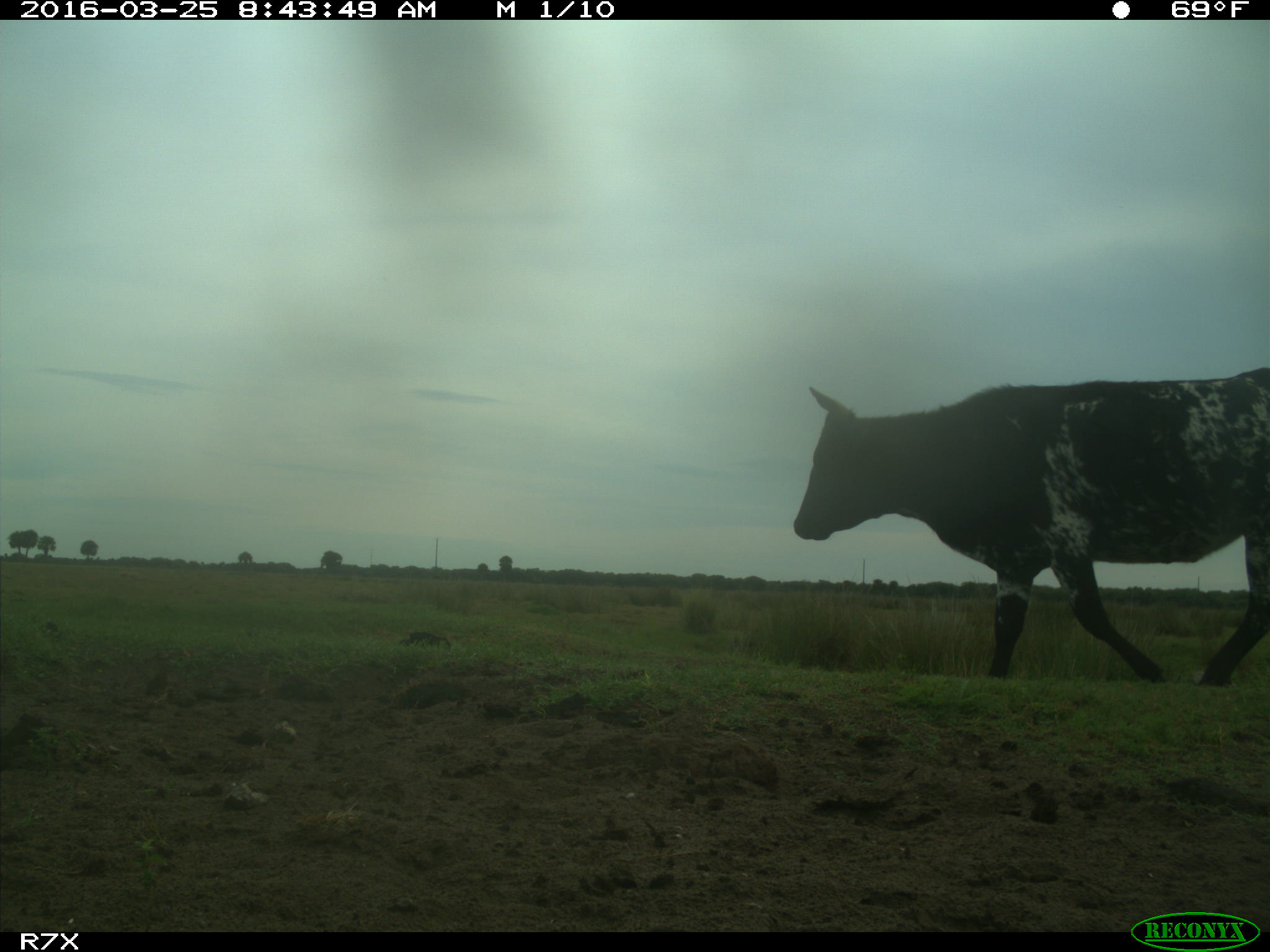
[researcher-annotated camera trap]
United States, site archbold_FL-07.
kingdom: Animalia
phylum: Chordata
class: Mammalia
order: Artiodactyla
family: Bovidae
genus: Bos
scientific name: Bos taurus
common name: domestic cow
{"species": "Bos taurus (domestic cow)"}